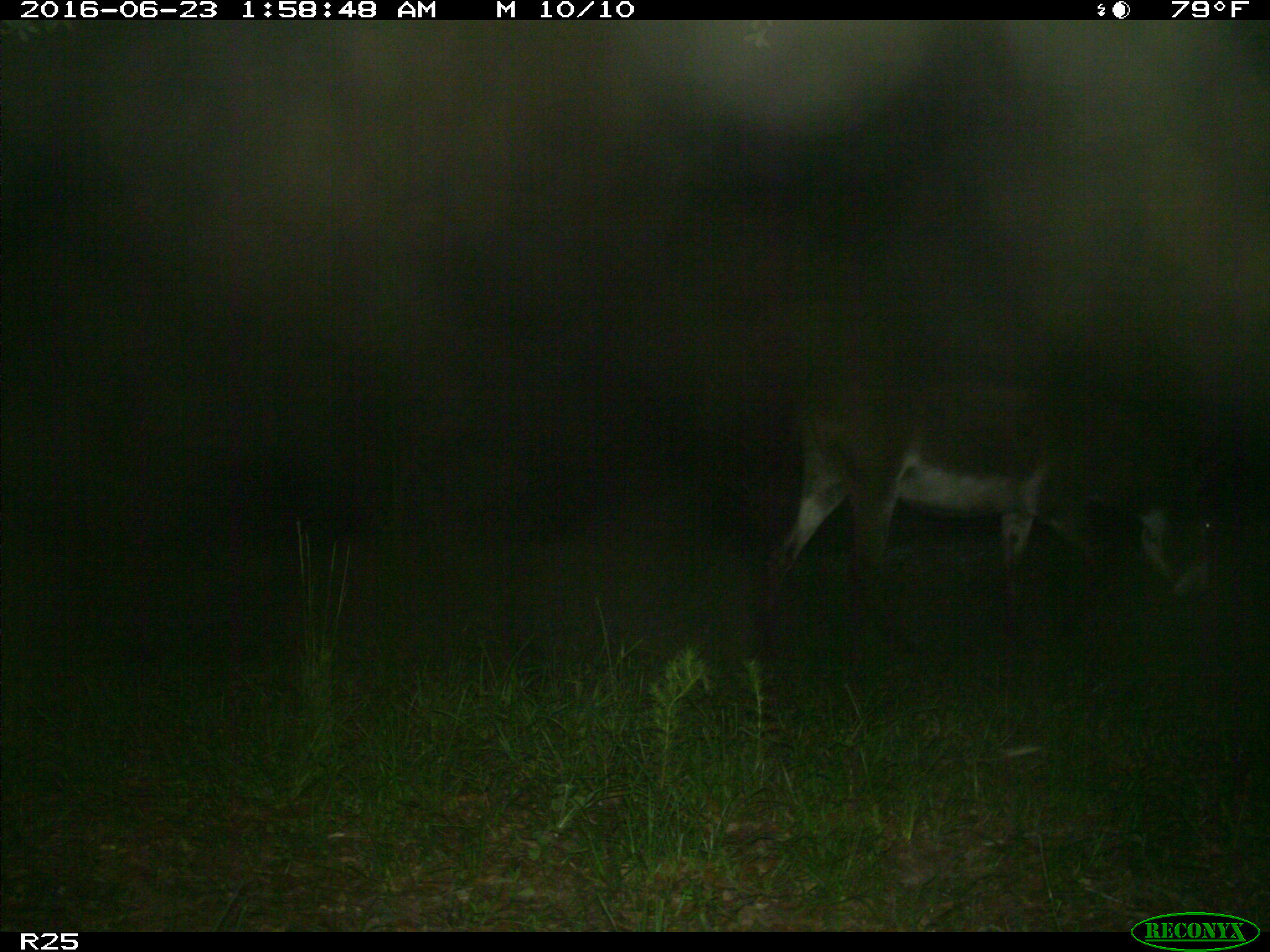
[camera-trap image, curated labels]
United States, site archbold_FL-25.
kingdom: Animalia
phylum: Chordata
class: Mammalia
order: Artiodactyla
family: Bovidae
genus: Bos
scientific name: Bos taurus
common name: domestic cow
Bos taurus (domestic cow).